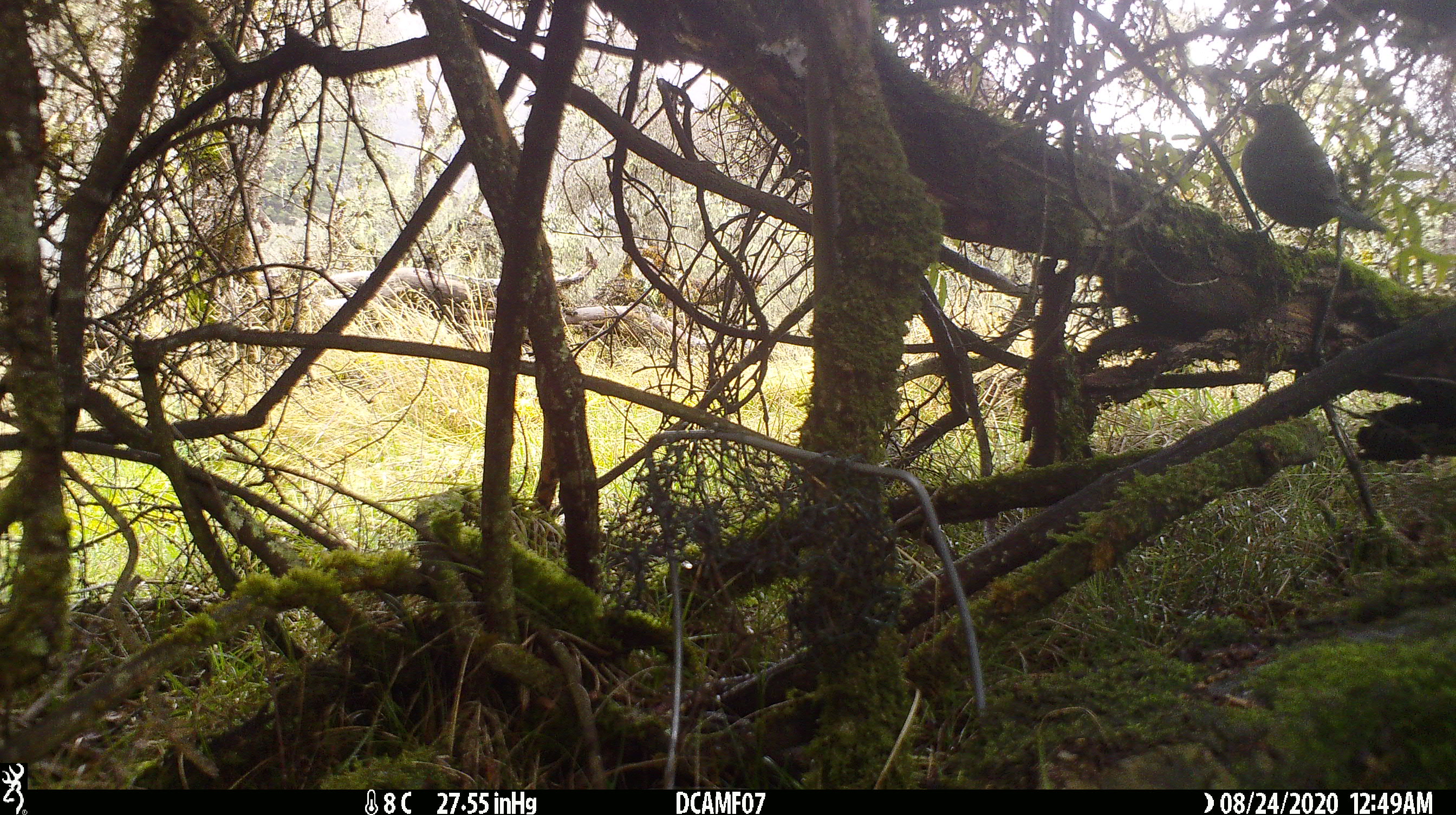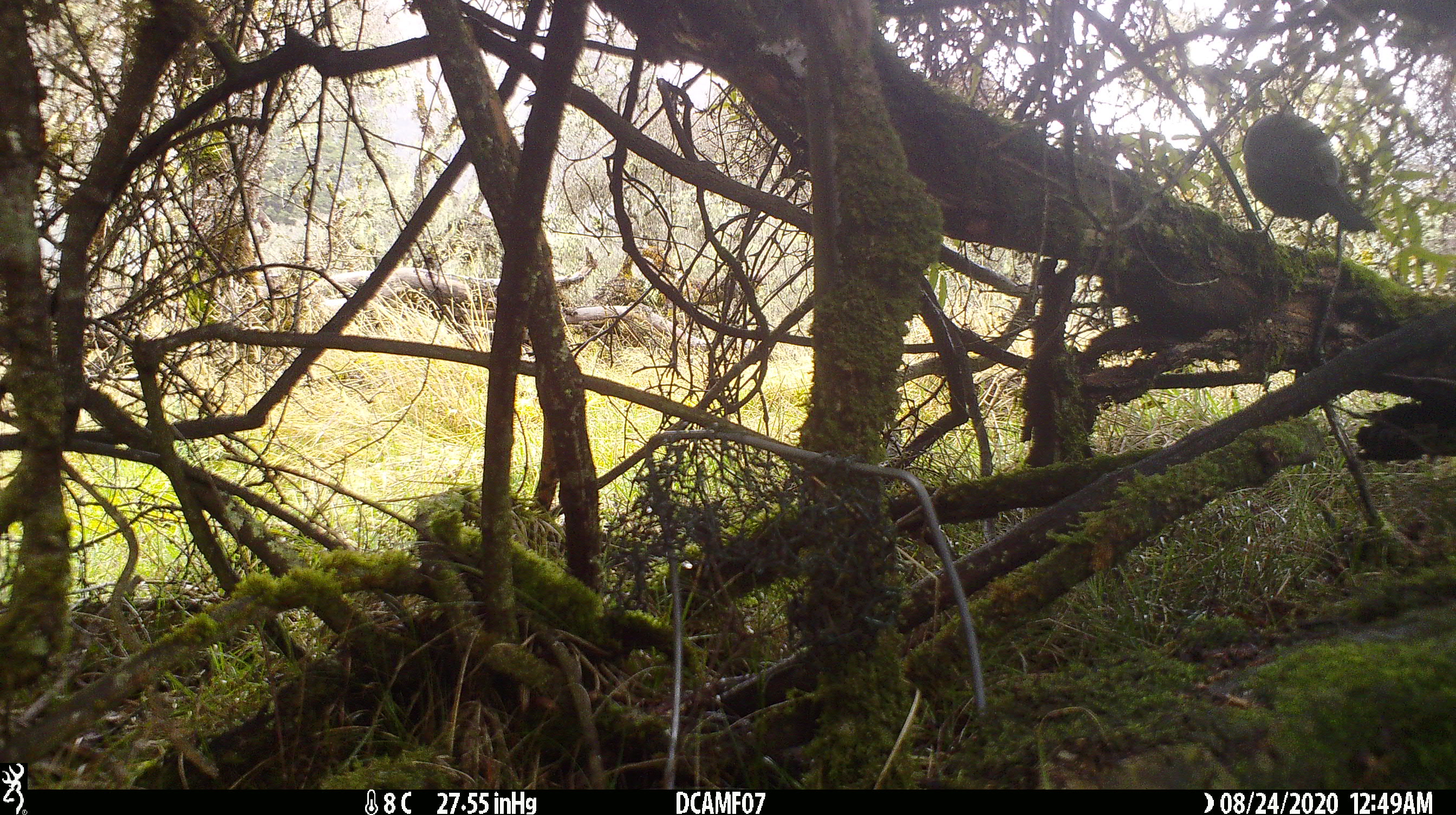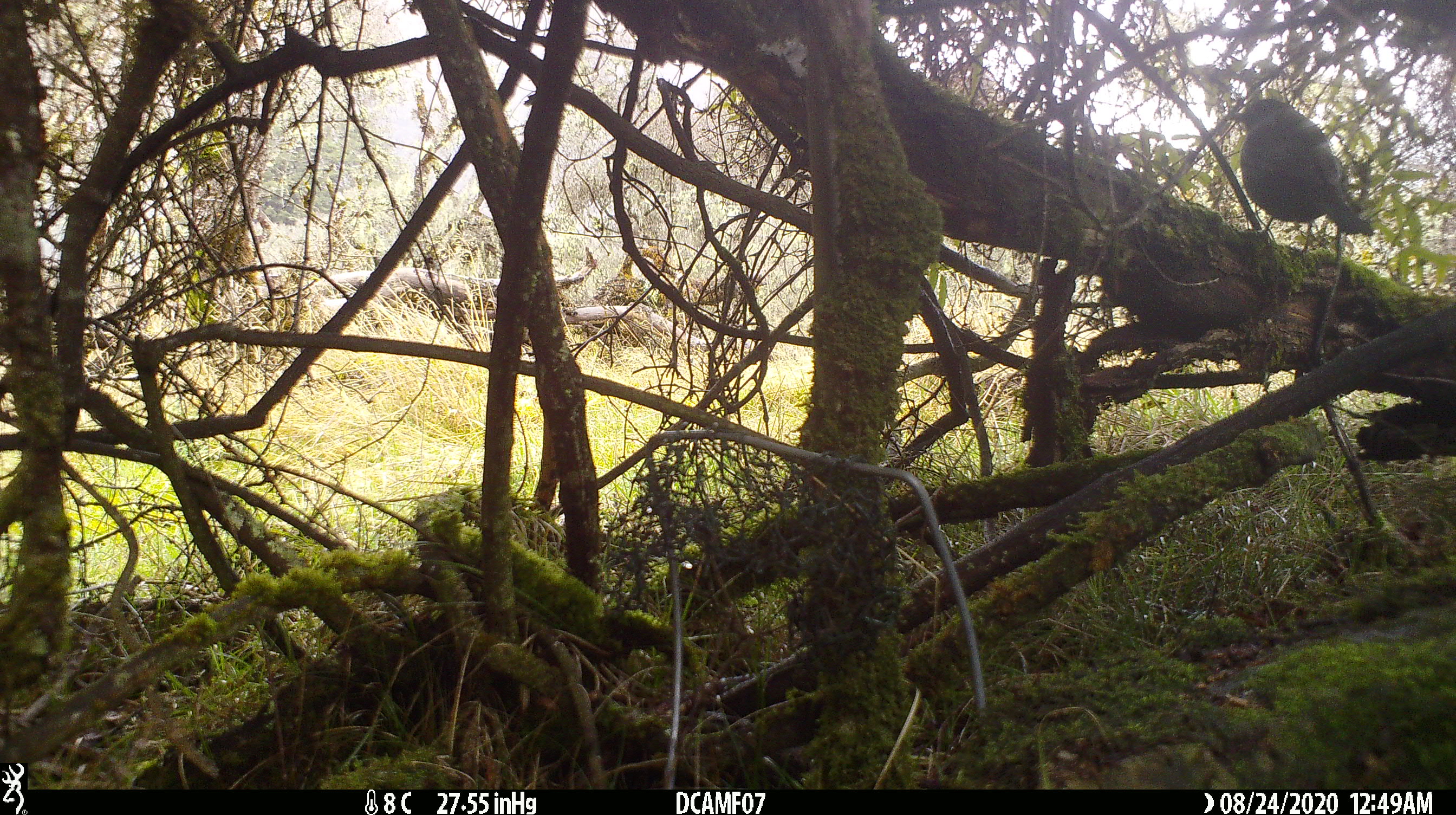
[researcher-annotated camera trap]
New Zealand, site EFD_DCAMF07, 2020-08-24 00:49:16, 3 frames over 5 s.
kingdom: Animalia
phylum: Chordata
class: Aves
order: Passeriformes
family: Turdidae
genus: Turdus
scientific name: Turdus merula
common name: eurasian blackbird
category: blackbird